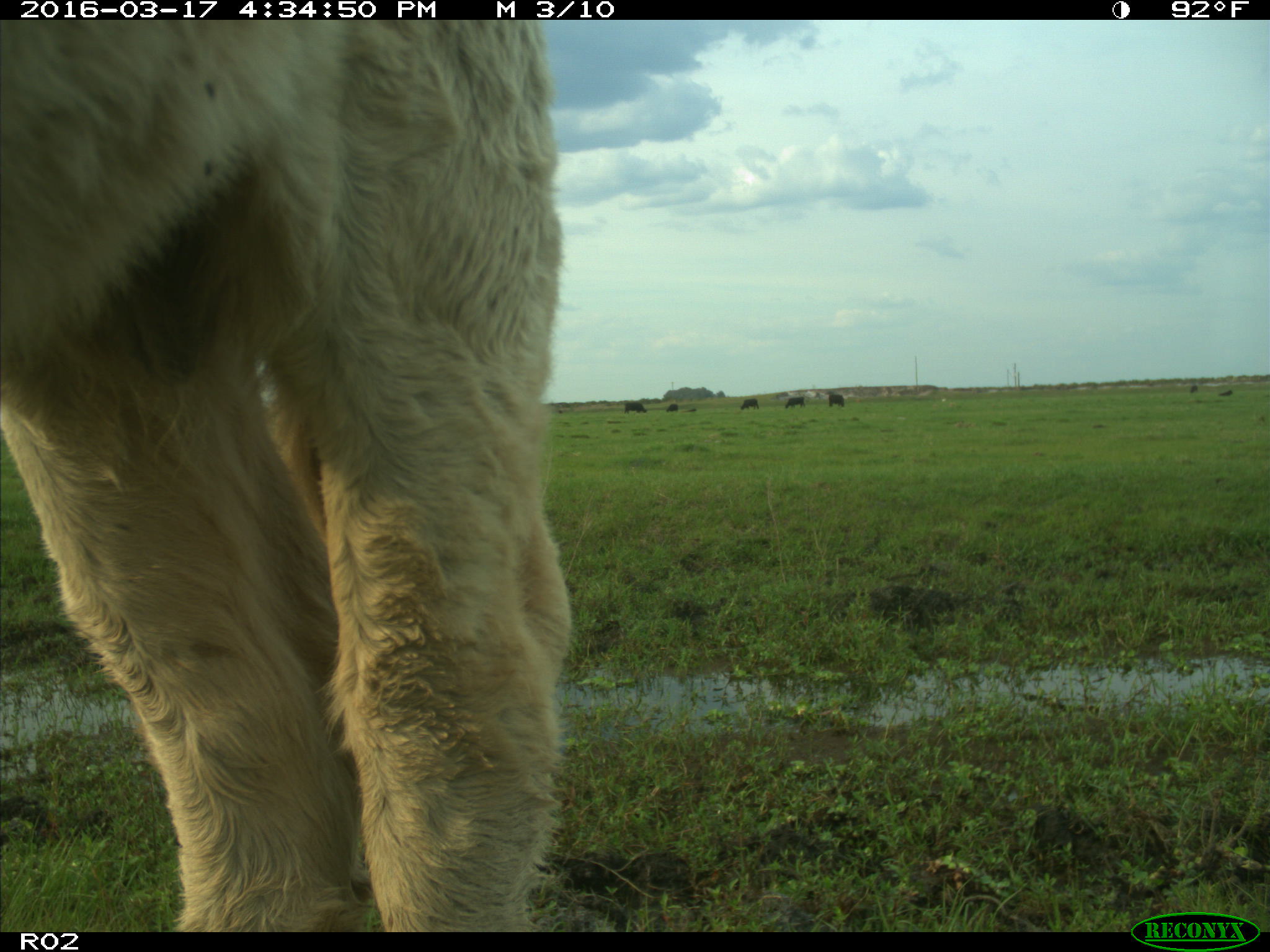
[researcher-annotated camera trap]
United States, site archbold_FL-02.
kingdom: Animalia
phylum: Chordata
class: Mammalia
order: Artiodactyla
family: Bovidae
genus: Bos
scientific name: Bos taurus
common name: domestic cow